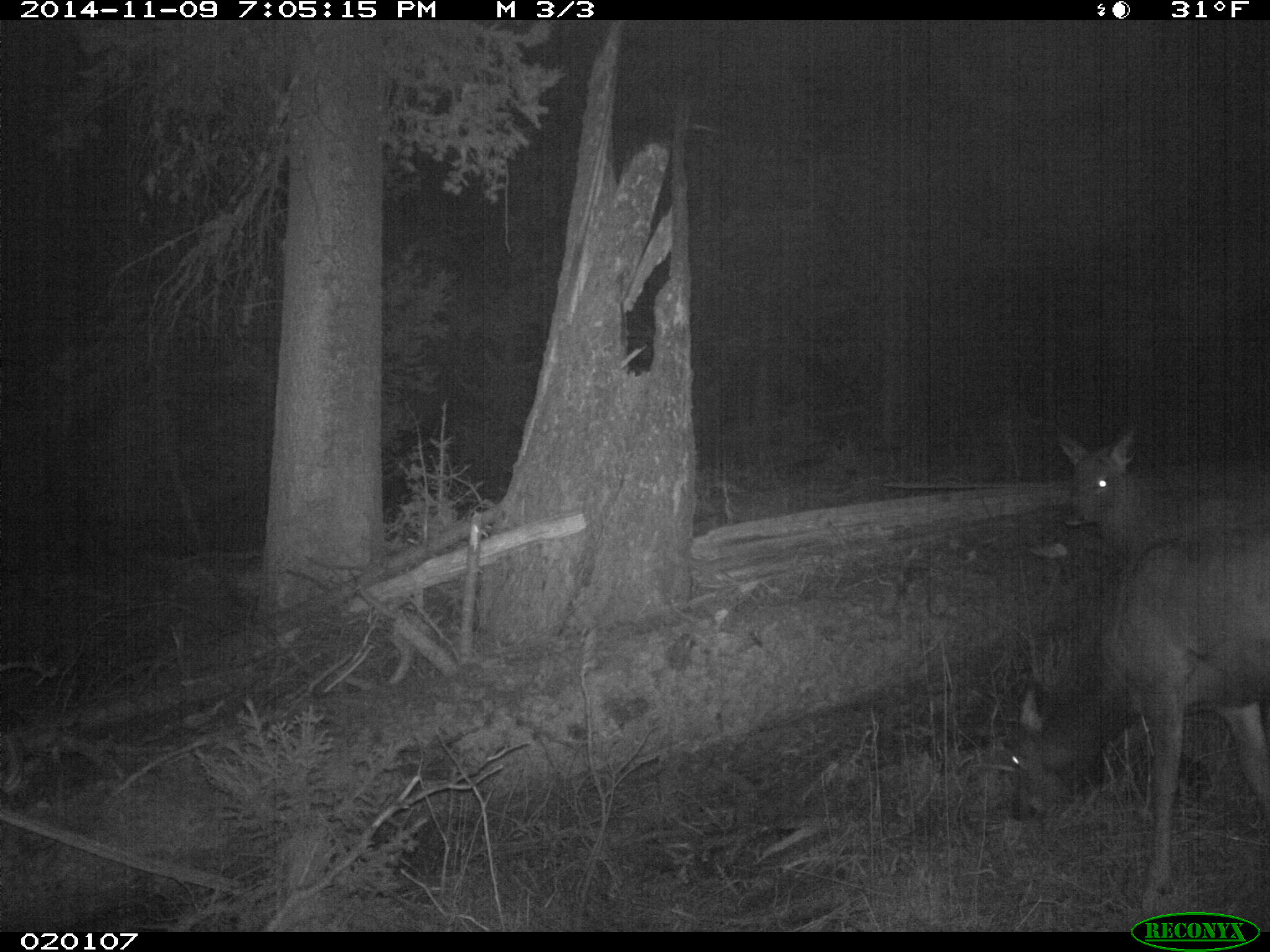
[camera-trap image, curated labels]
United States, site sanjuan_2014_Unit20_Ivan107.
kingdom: Animalia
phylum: Chordata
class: Mammalia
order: Artiodactyla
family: Cervidae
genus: Cervus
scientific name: Cervus elaphus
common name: red deer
Cervus elaphus (red deer).